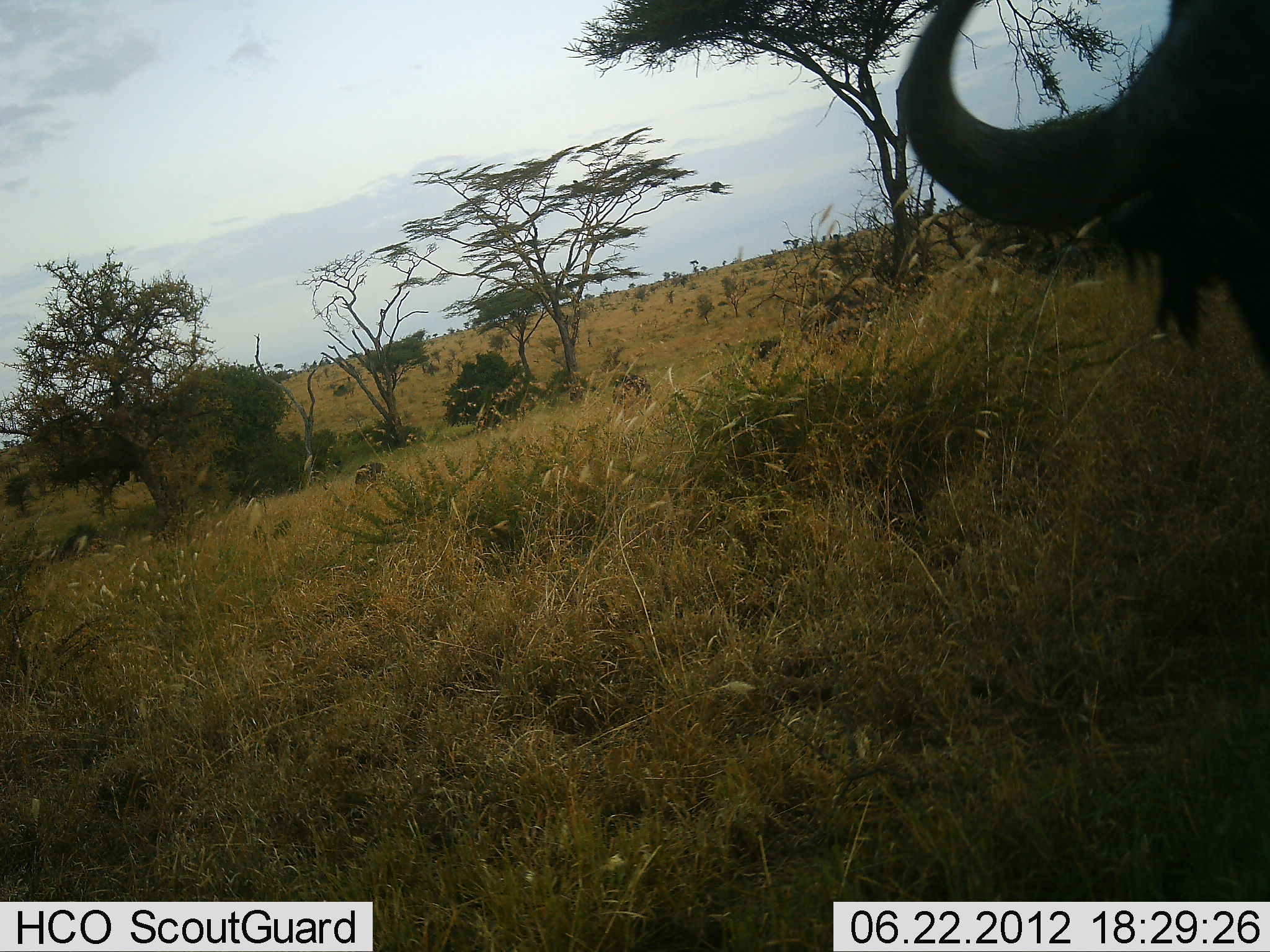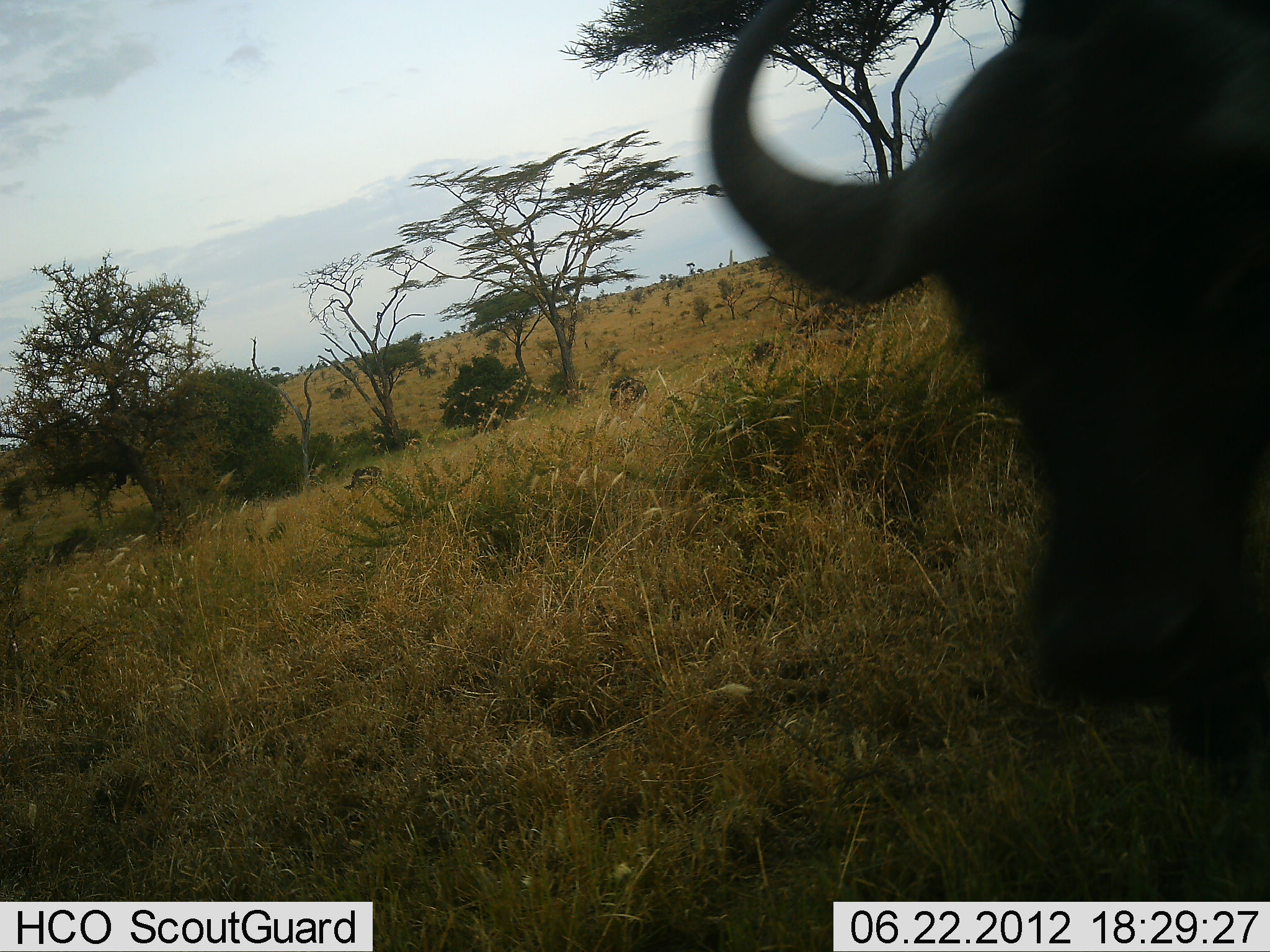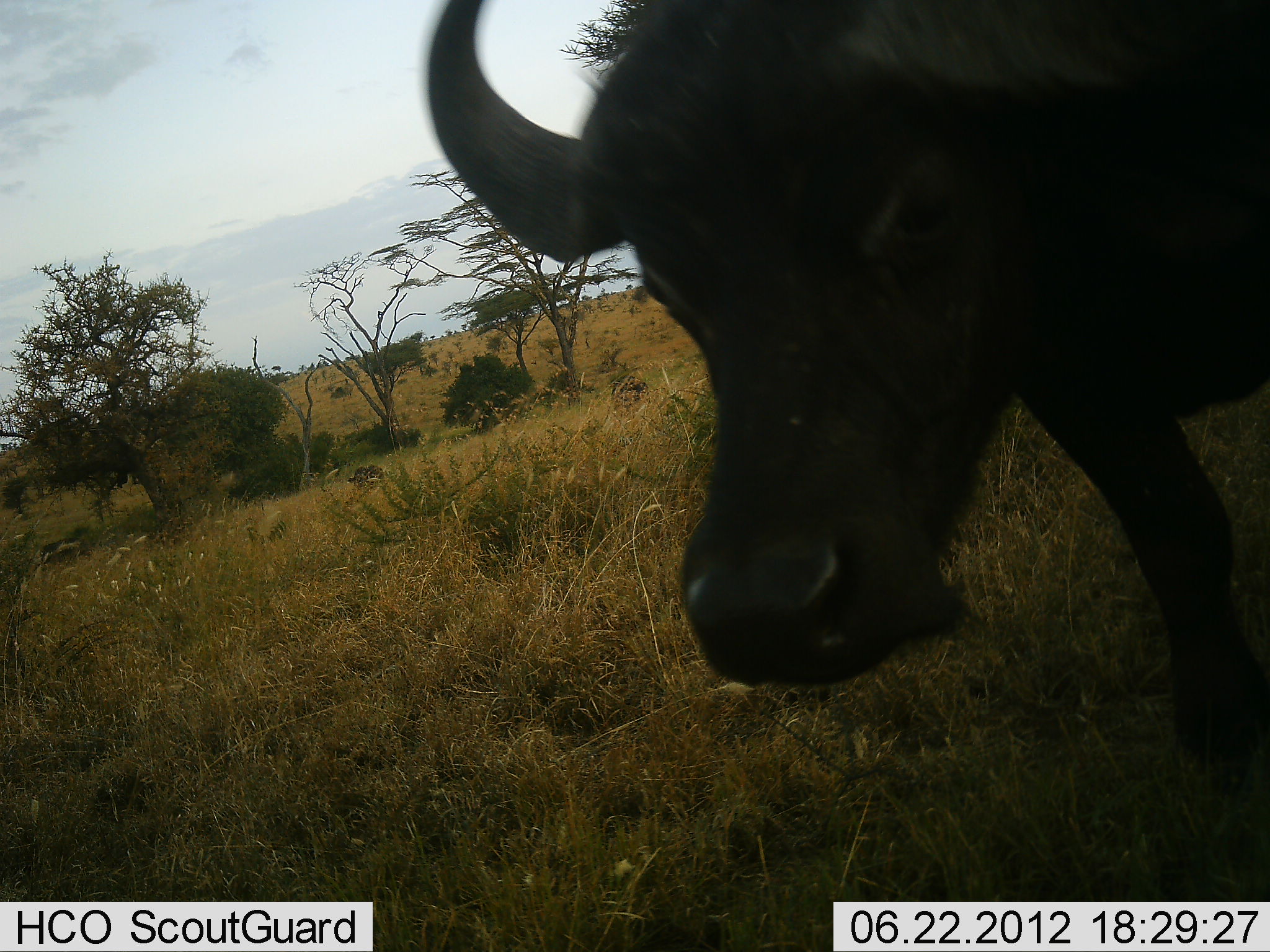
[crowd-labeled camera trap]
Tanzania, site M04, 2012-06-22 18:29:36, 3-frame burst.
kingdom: Animalia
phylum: Chordata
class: Mammalia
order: Artiodactyla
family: Bovidae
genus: Syncerus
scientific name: Syncerus caffer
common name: cape buffalo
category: buffalo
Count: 1.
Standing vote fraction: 10%.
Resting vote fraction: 0%.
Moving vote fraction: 90%.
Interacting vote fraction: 0%.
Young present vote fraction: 0%.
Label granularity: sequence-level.